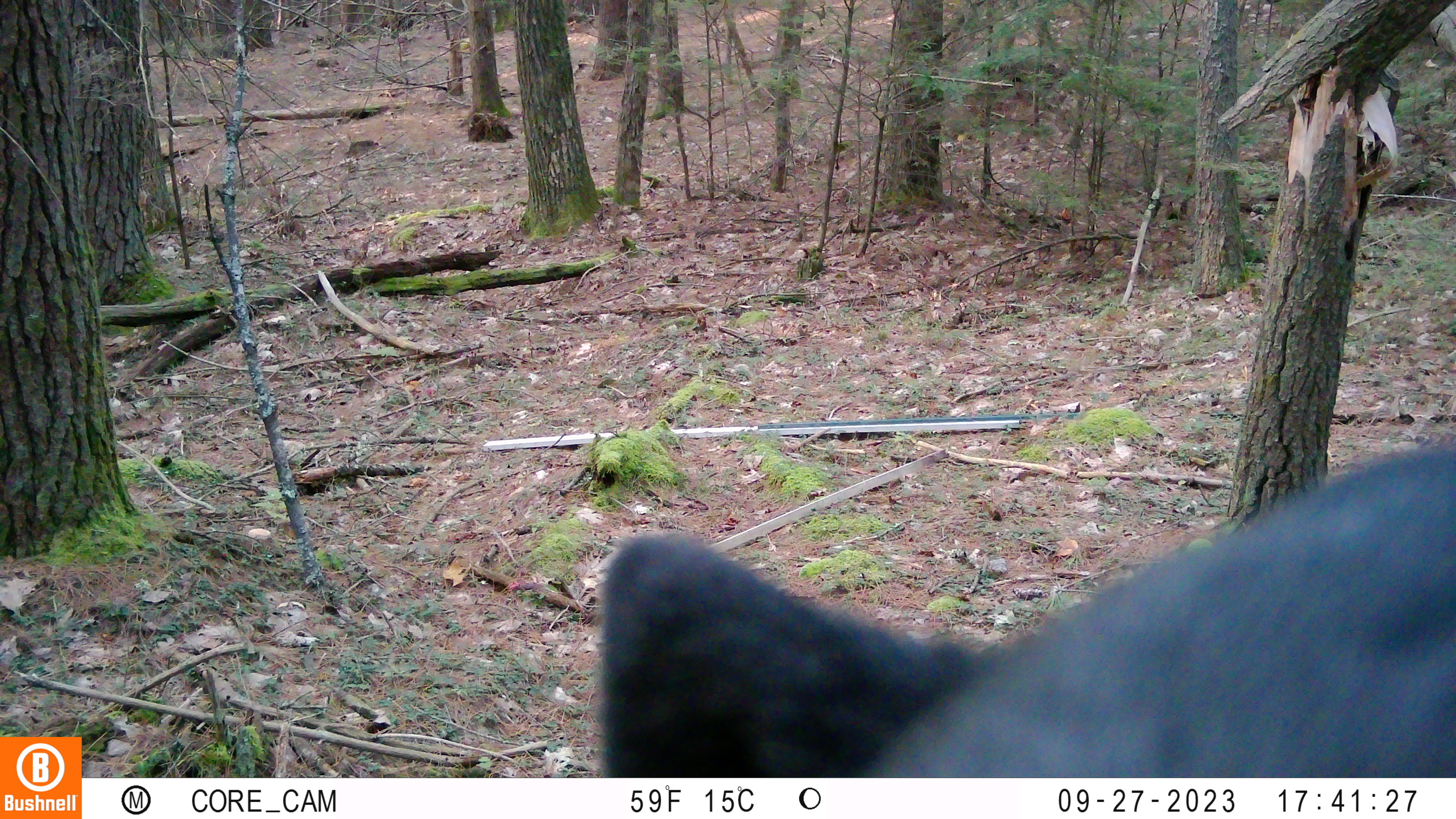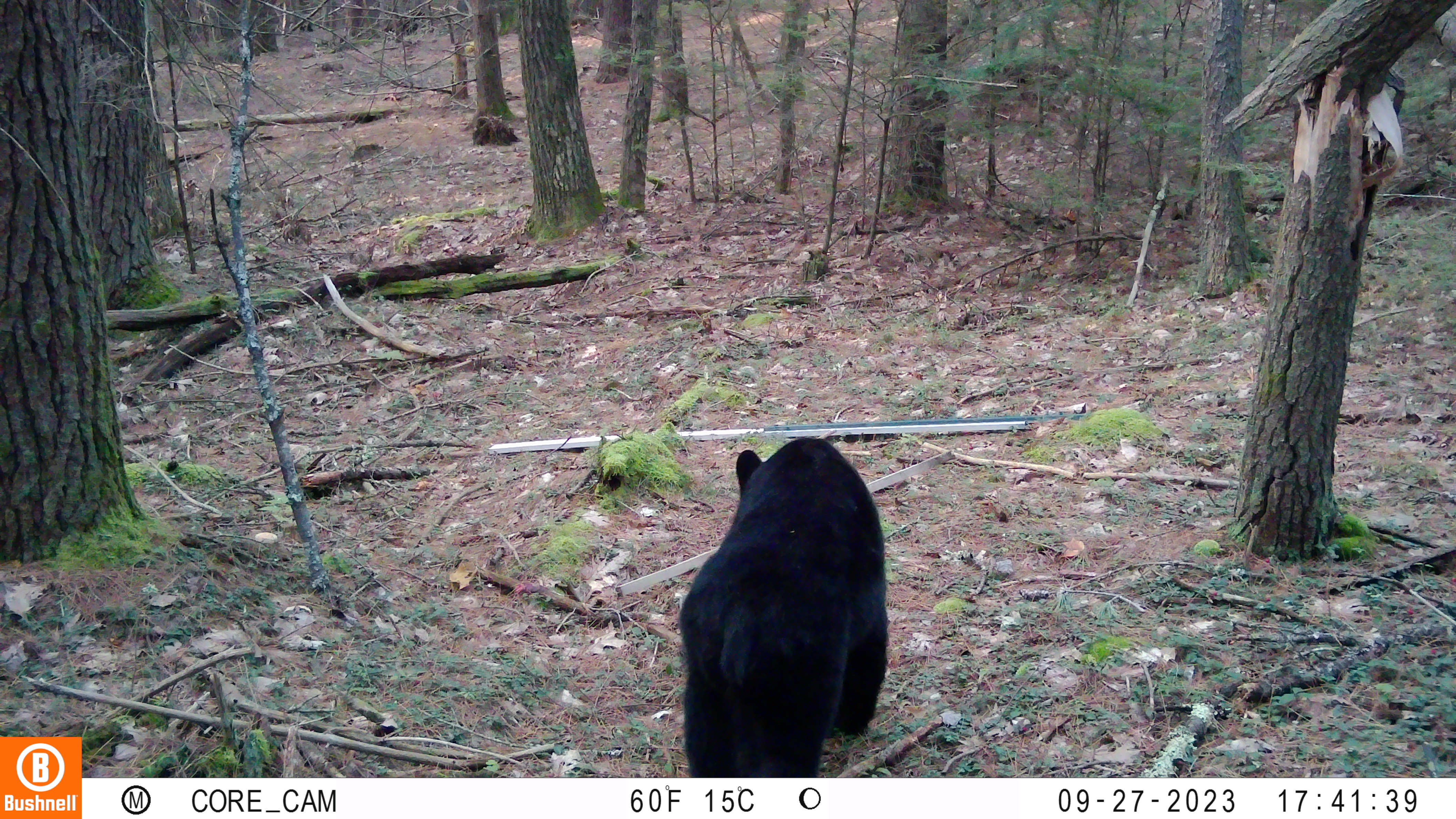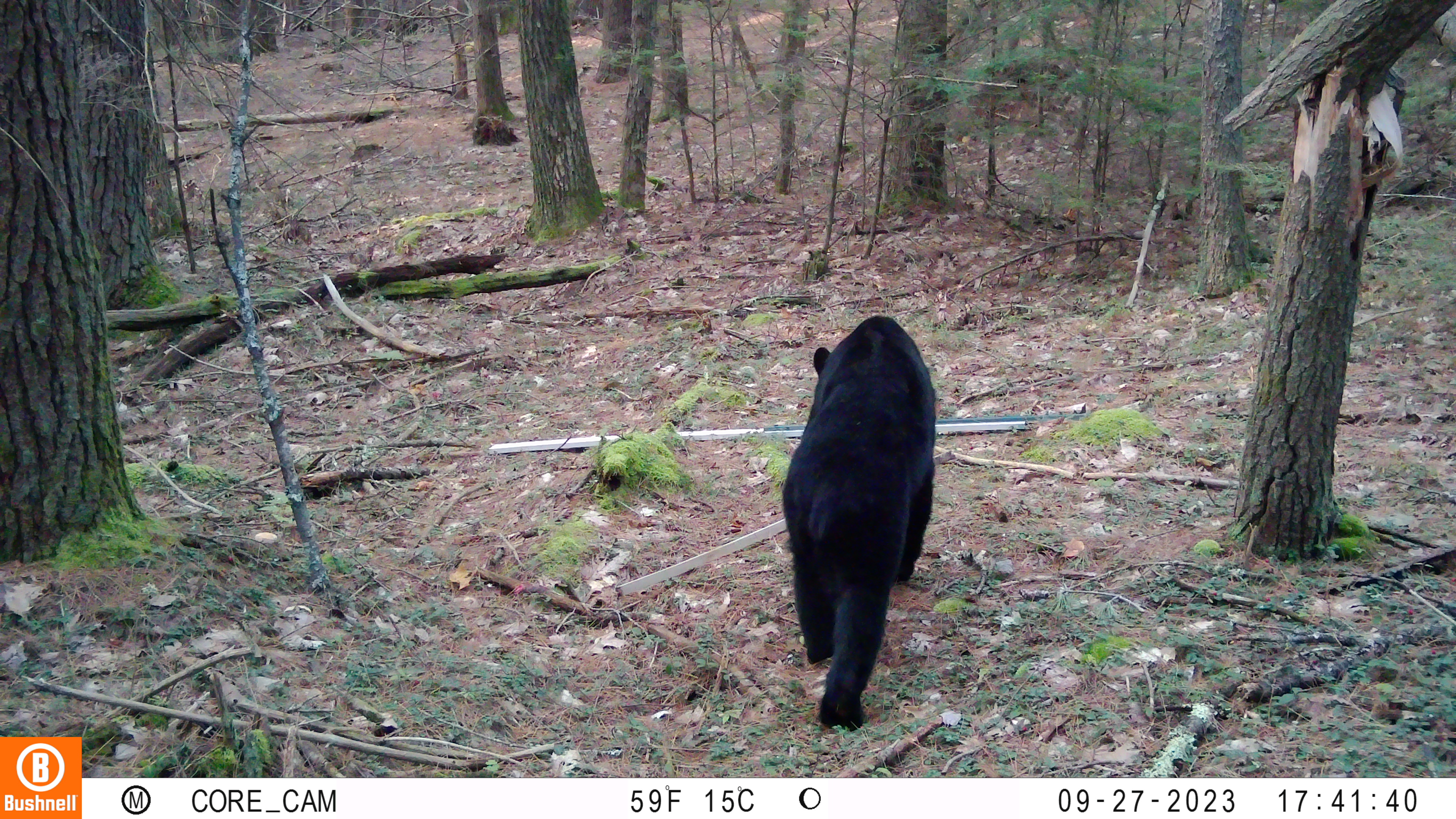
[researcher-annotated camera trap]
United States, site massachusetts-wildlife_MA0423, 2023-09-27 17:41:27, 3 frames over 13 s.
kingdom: Animalia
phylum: Chordata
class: Mammalia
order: Carnivora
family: Ursidae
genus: Ursus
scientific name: Ursus americanus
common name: black bear